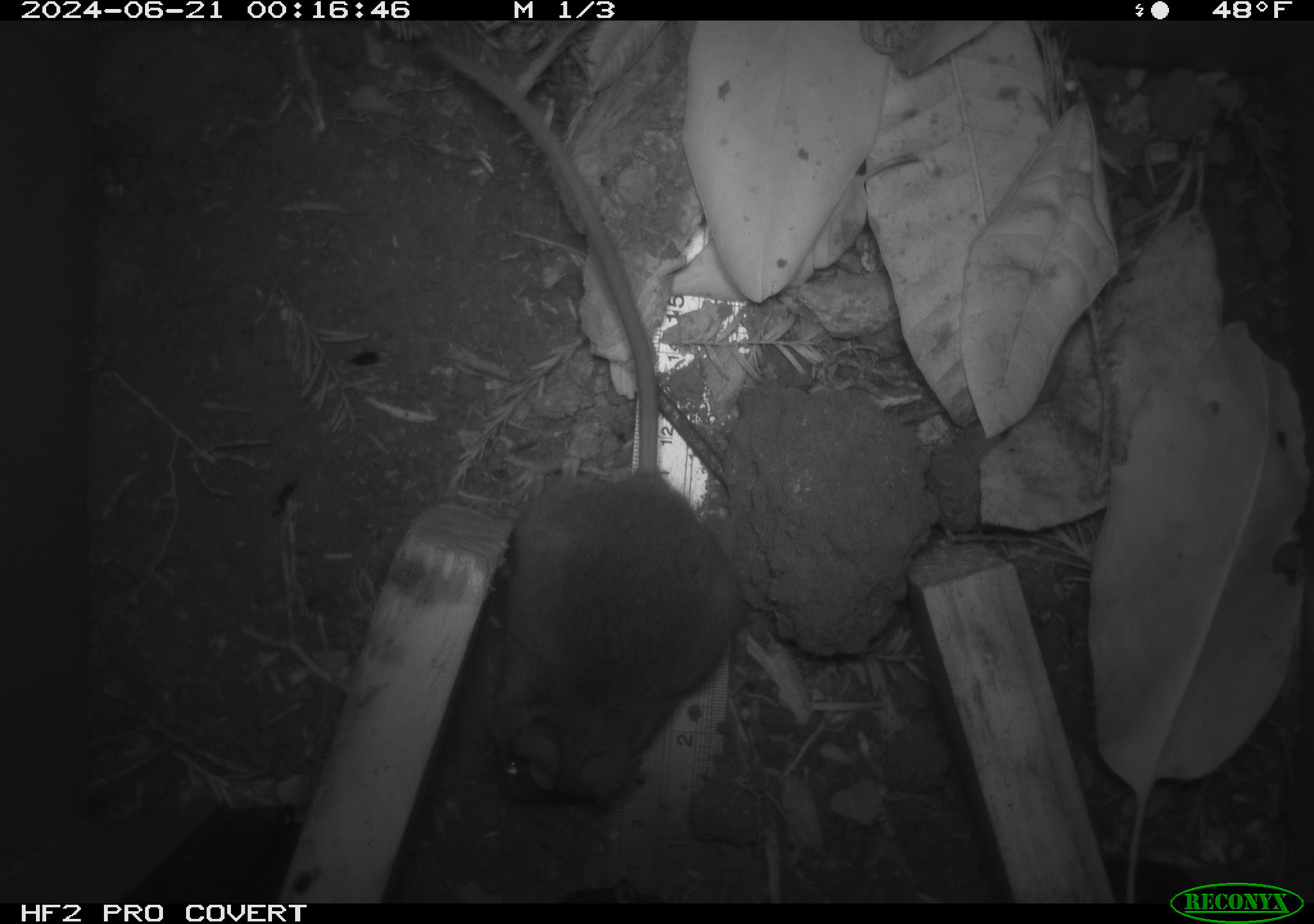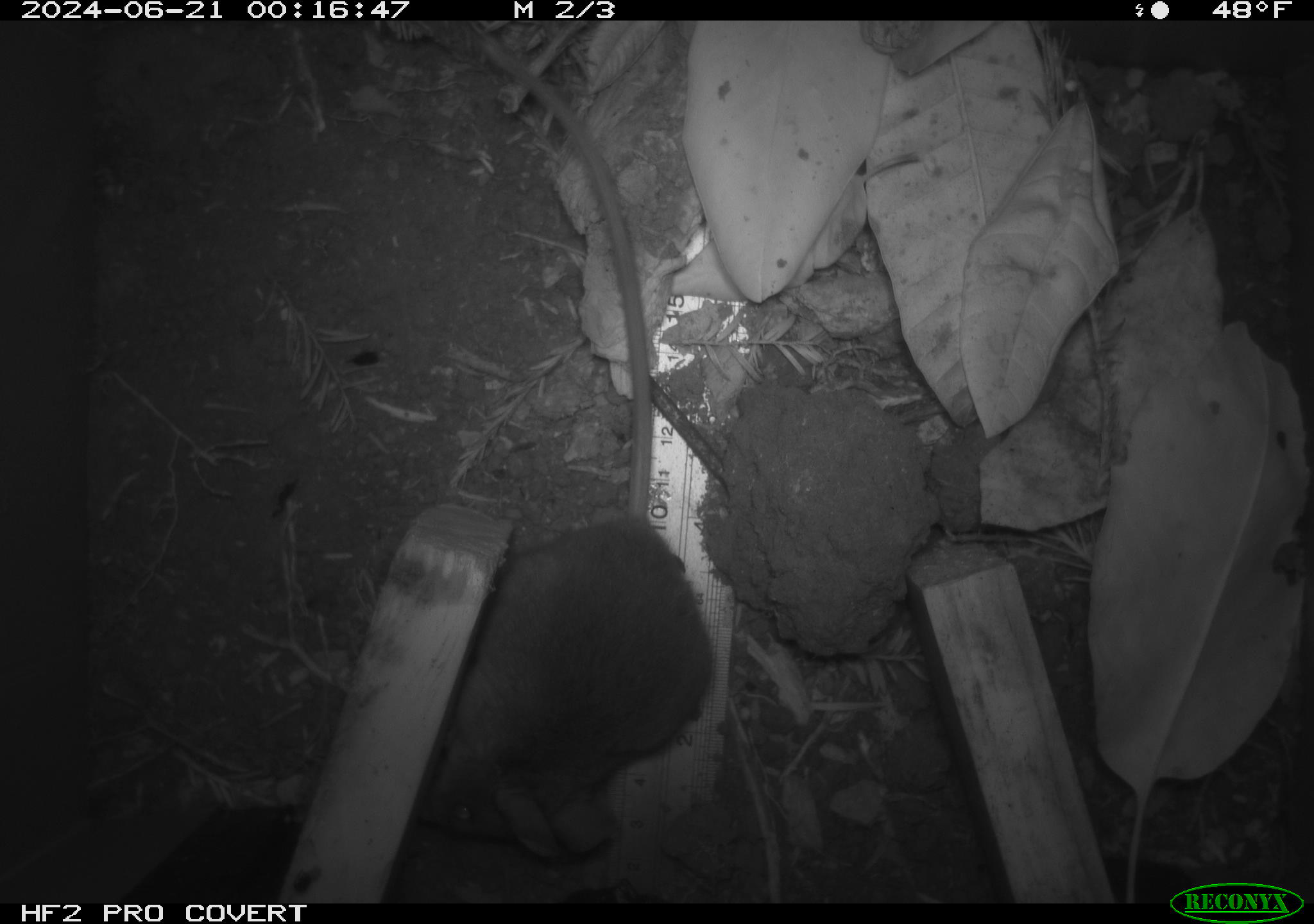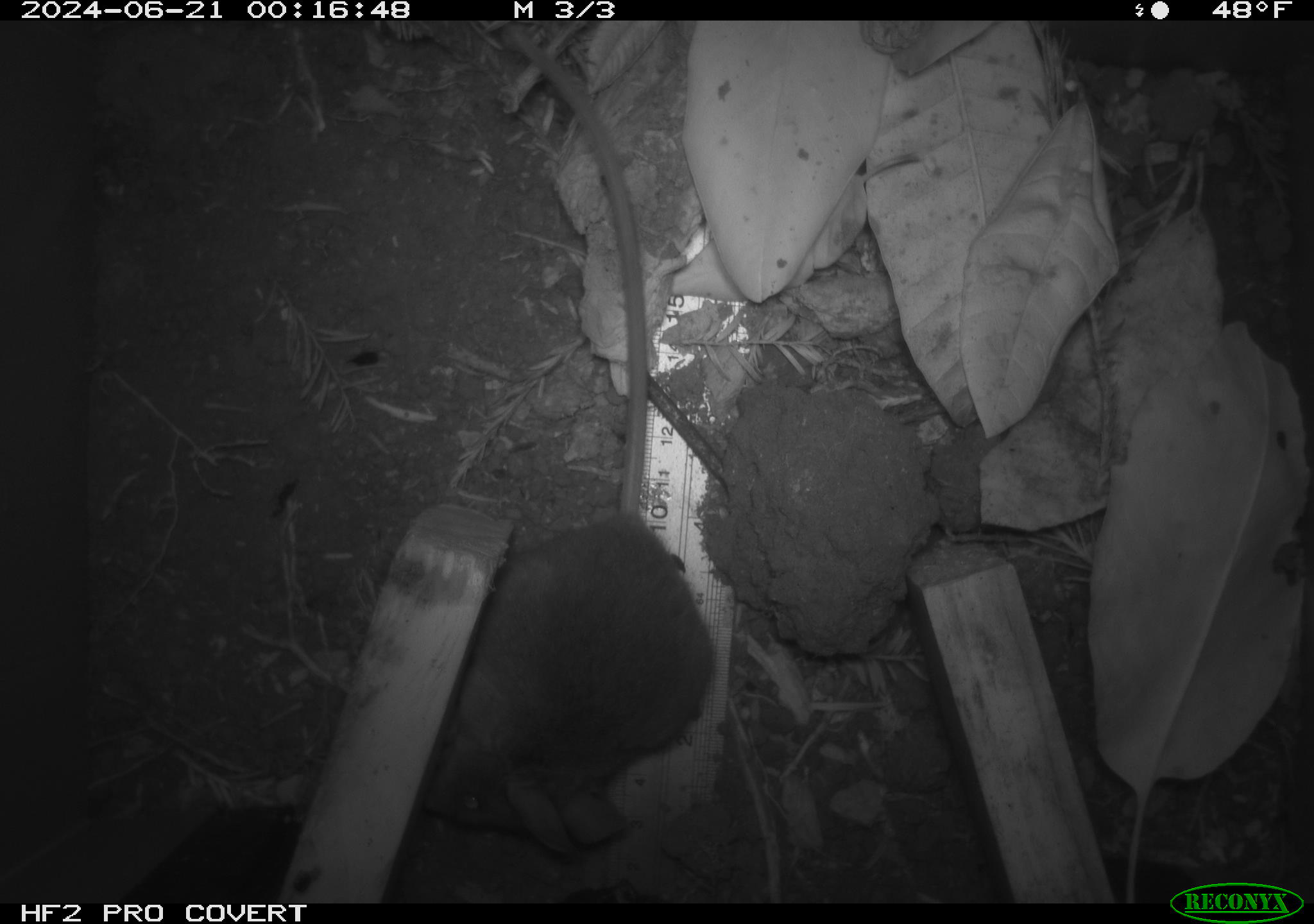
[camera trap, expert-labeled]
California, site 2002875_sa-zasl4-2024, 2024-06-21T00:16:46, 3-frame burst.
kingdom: Animalia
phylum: Chordata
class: Mammalia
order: Rodentia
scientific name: Rodentia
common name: rodent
Rodent (Rodentia).